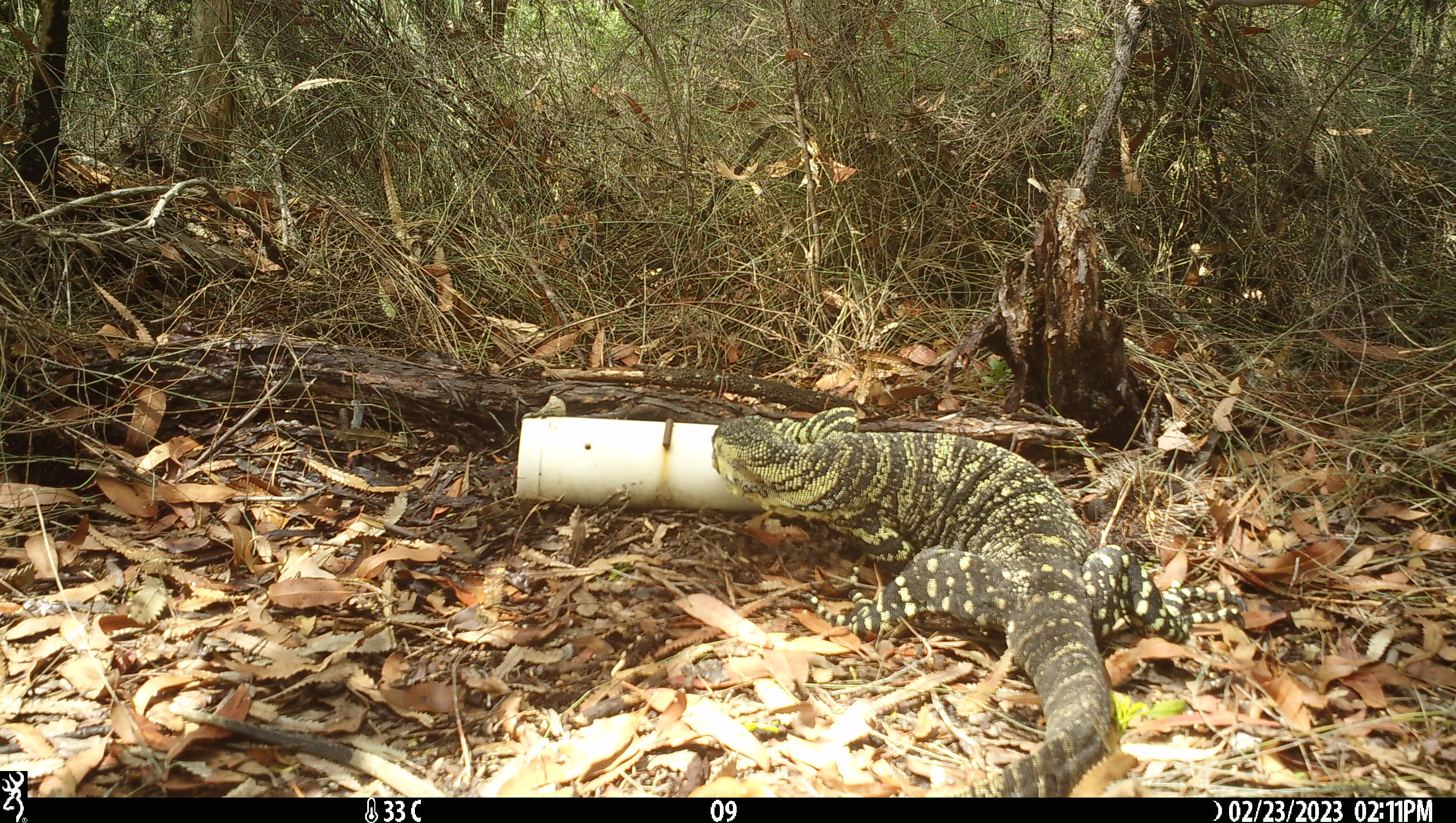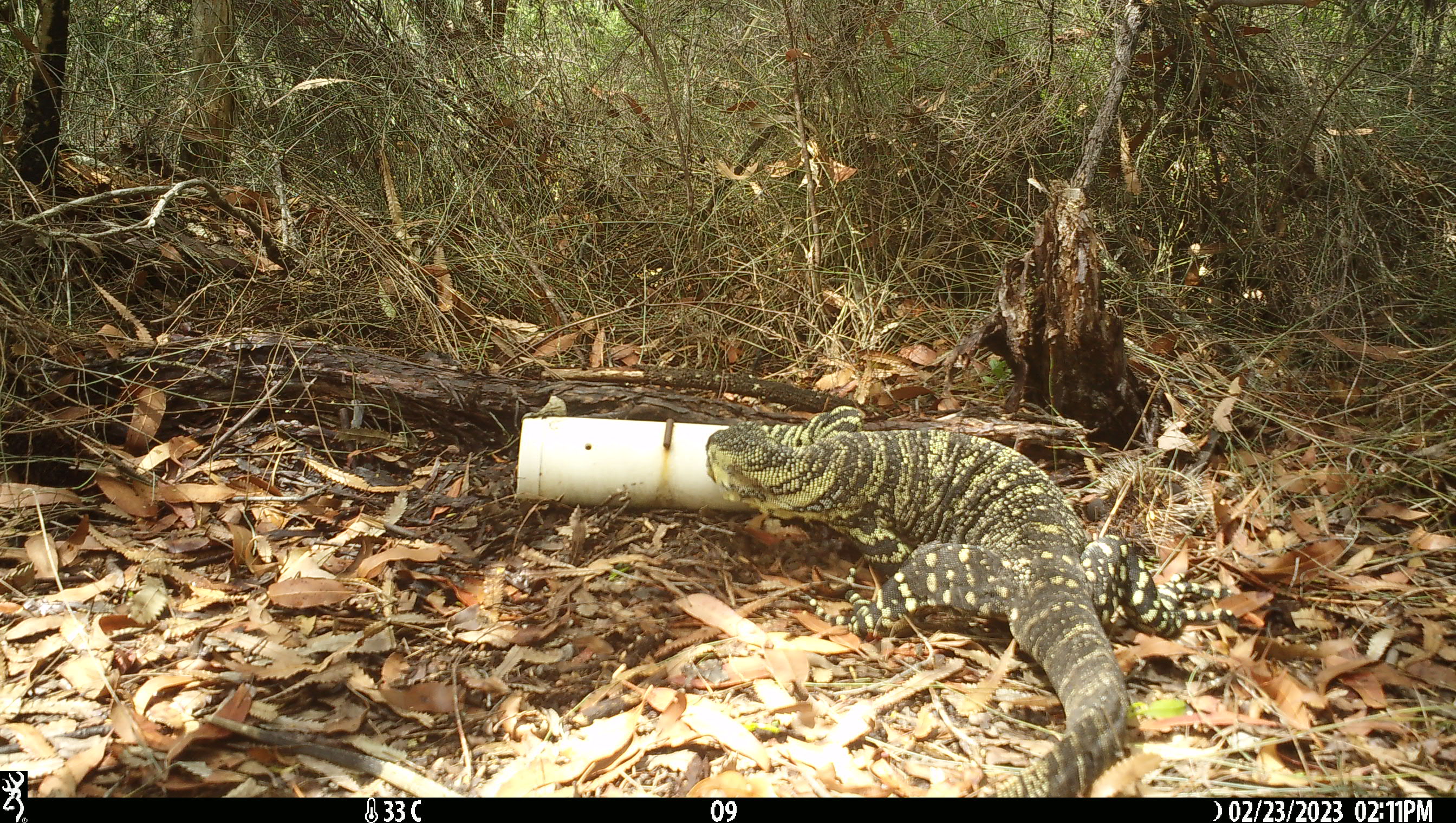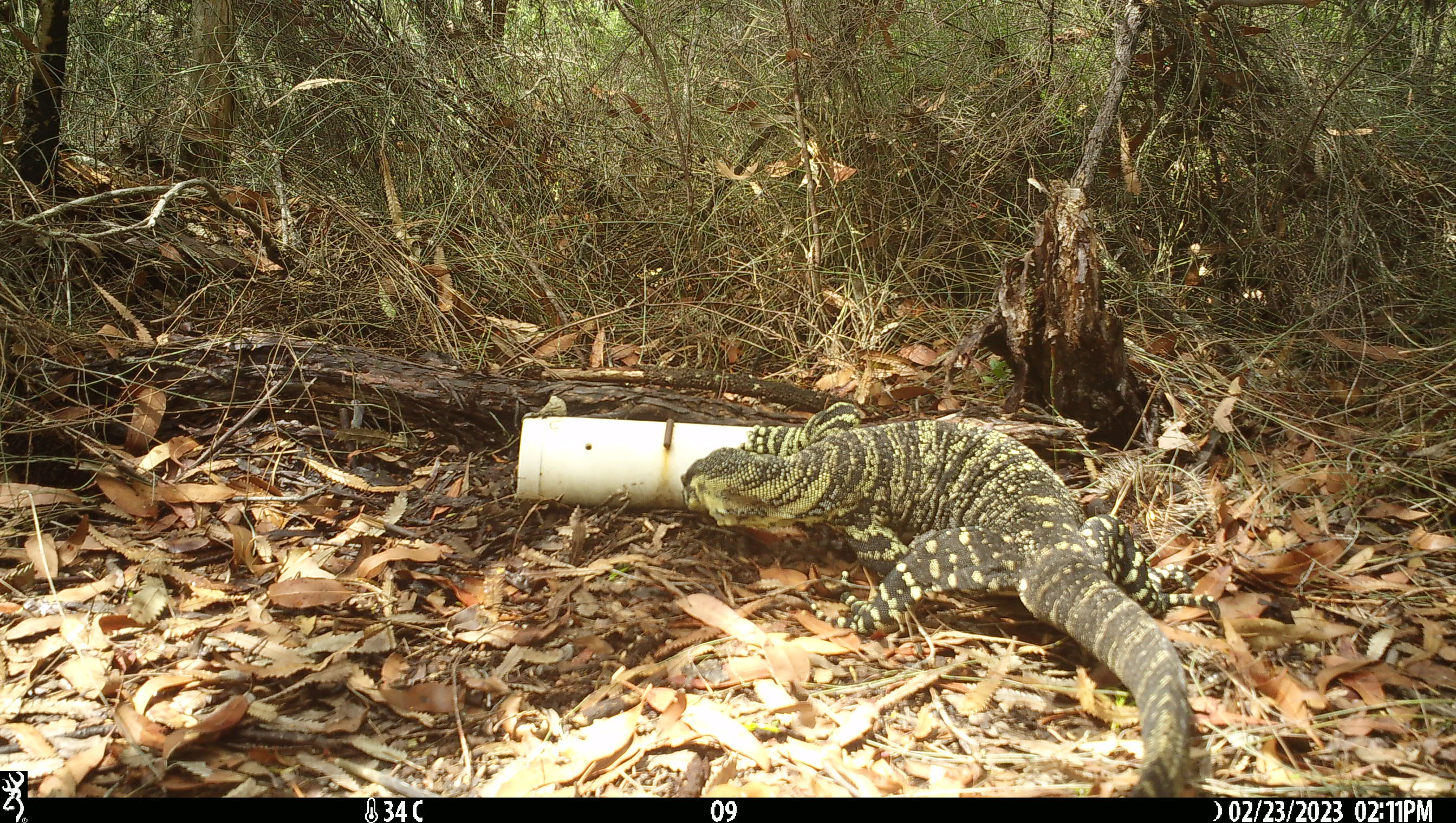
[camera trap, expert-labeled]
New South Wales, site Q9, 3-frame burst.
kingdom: Animalia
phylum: Chordata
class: Reptilia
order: Squamata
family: Varanidae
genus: Varanus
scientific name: Varanus varius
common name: lace monitor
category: goanna